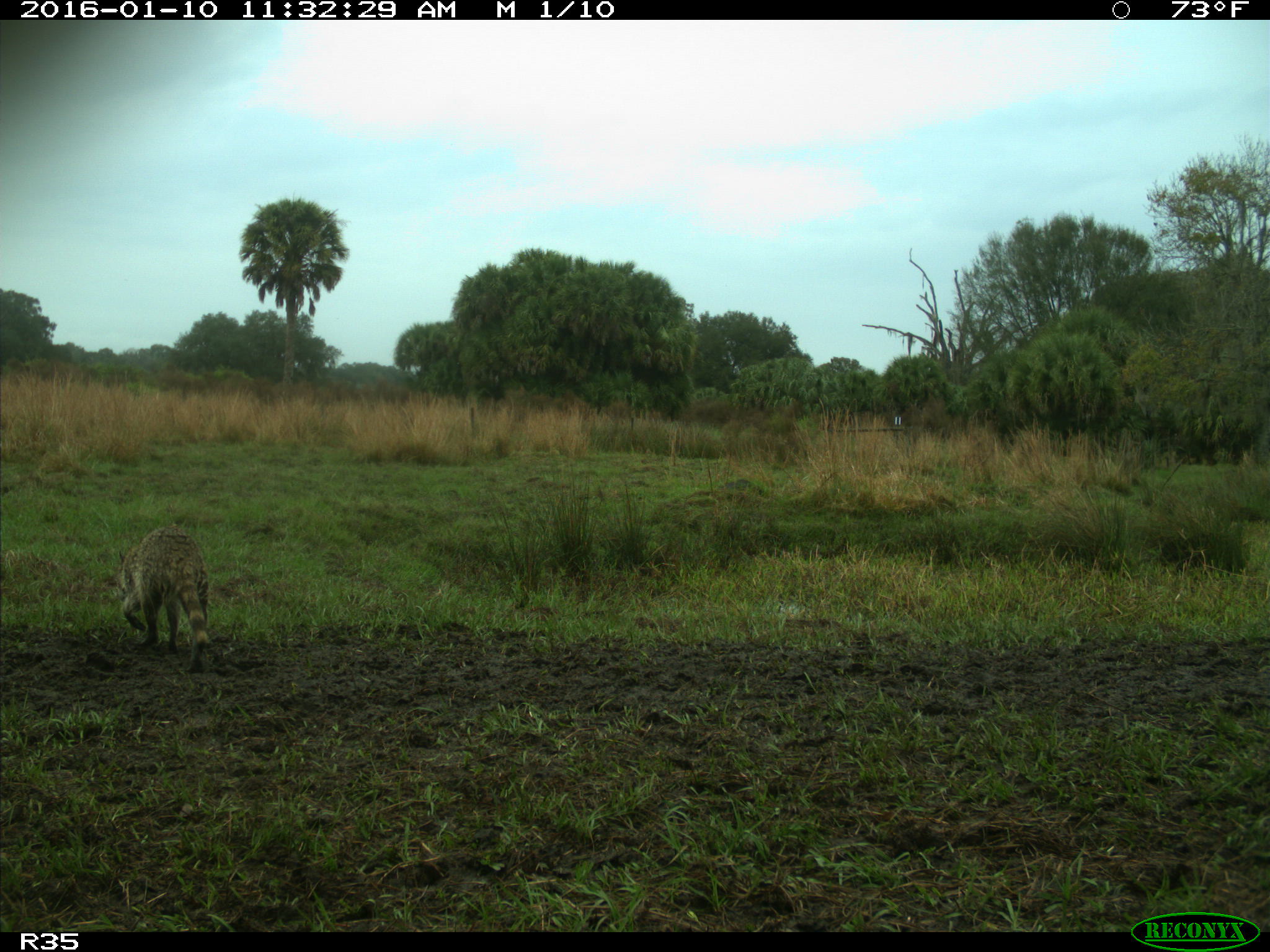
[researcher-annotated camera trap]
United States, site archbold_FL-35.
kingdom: Animalia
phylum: Chordata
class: Mammalia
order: Carnivora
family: Procyonidae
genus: Procyon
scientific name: Procyon lotor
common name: common raccoon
Procyon lotor (common raccoon).